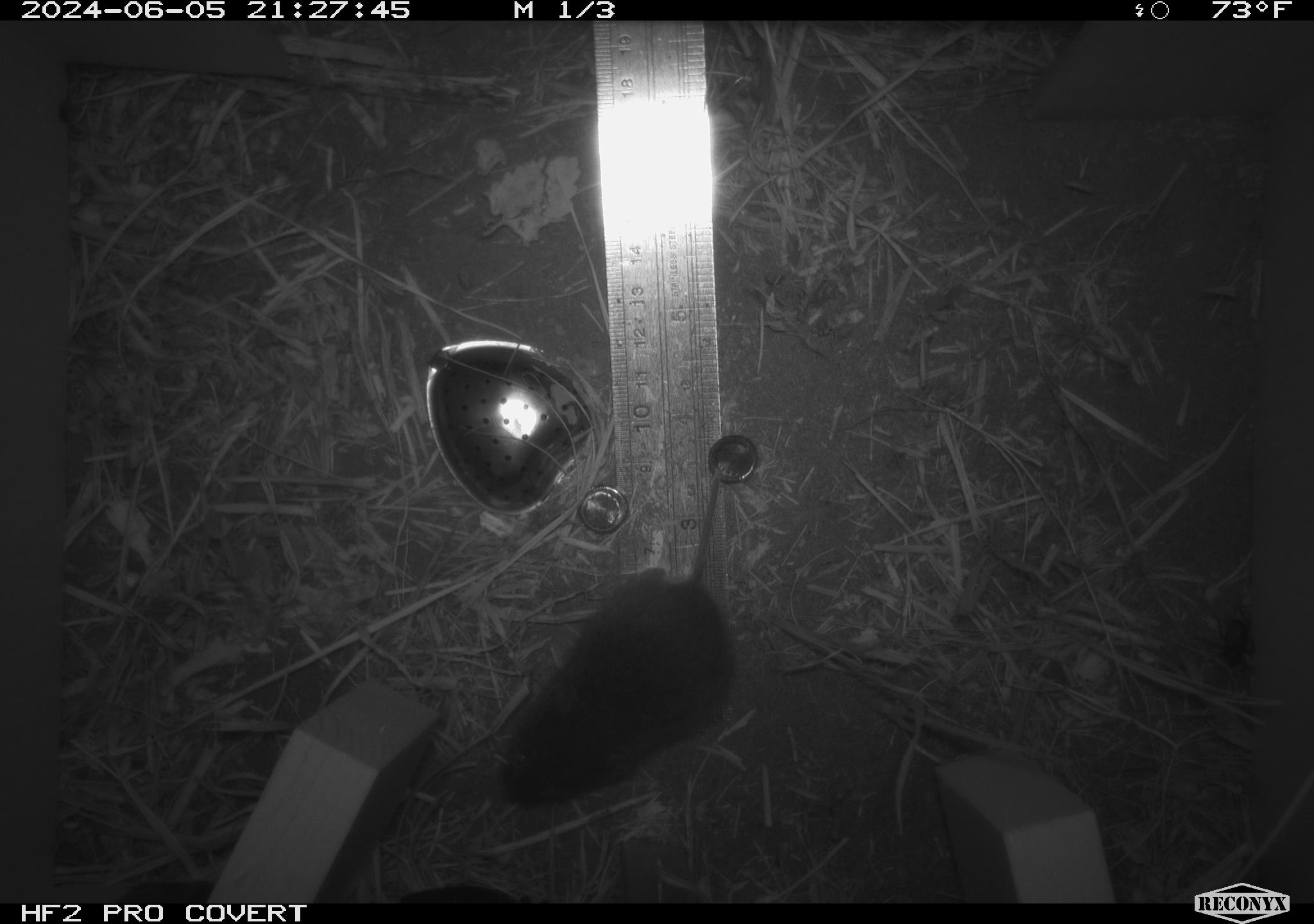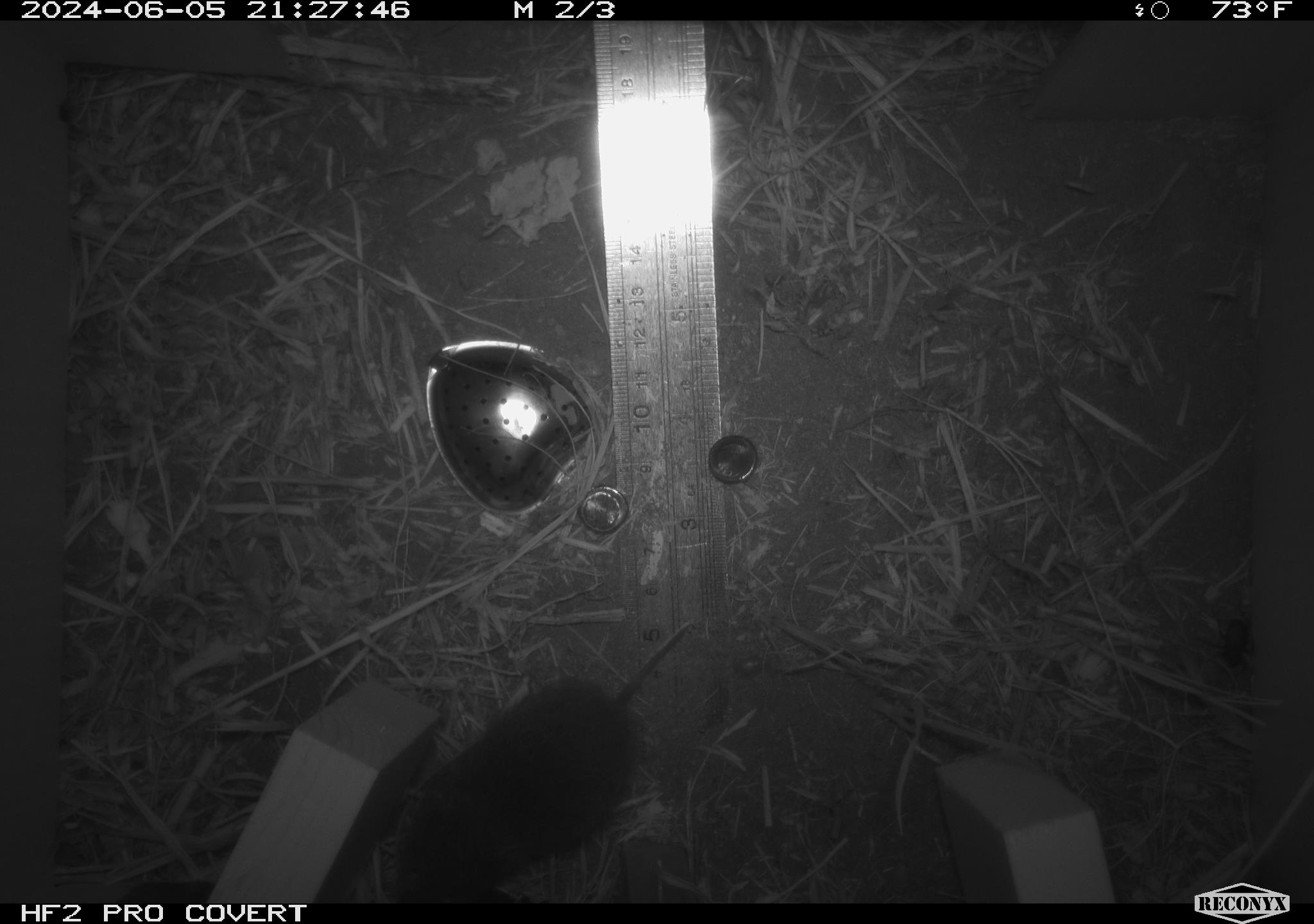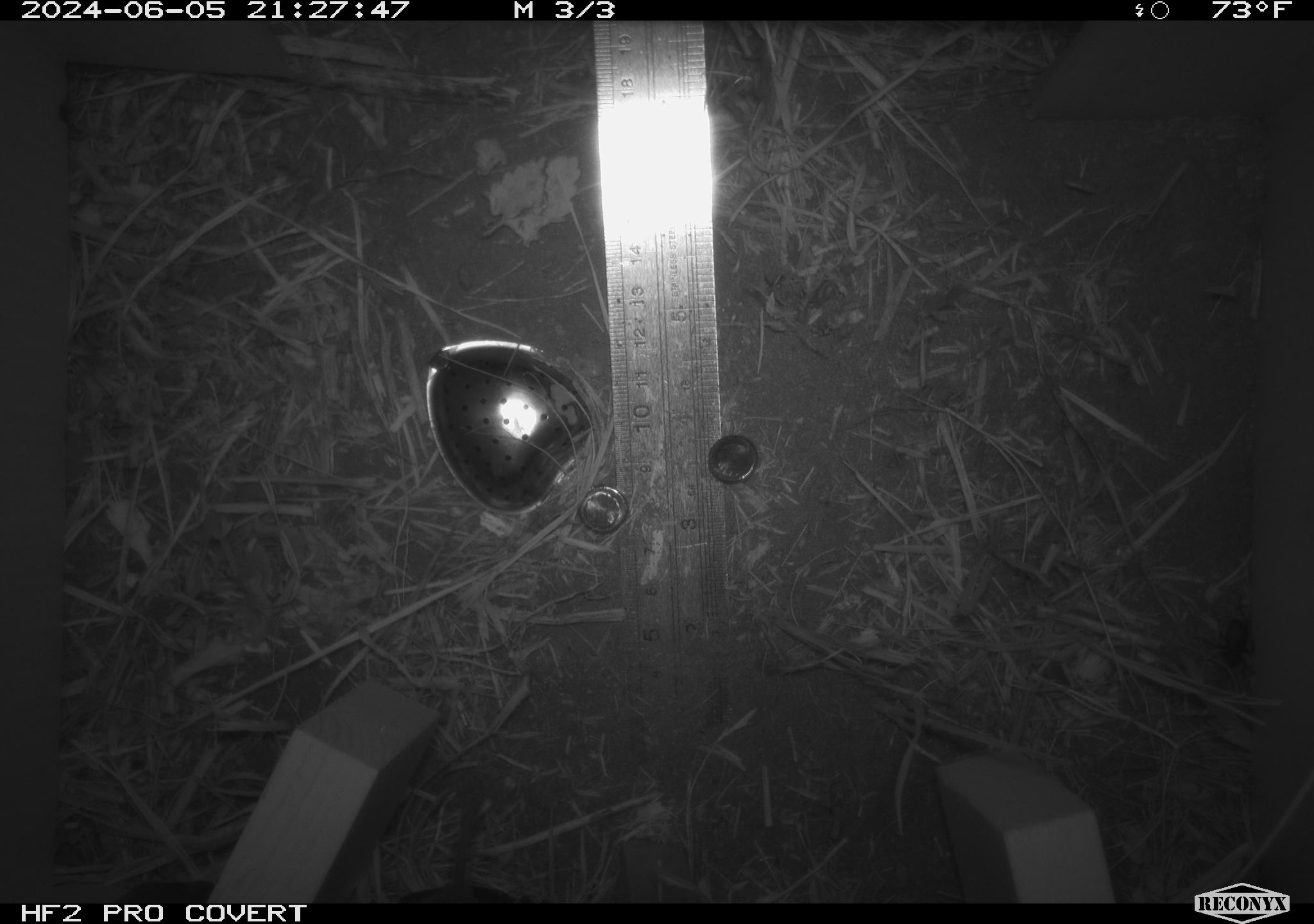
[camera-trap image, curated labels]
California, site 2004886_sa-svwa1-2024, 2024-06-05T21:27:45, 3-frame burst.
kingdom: Animalia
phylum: Chordata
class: Mammalia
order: Rodentia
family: Cricetidae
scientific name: Arvicolinae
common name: voles, lemmings, and muskrats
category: arvicolinae subfamily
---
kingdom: Animalia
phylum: Arthropoda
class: Insecta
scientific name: Insecta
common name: insect